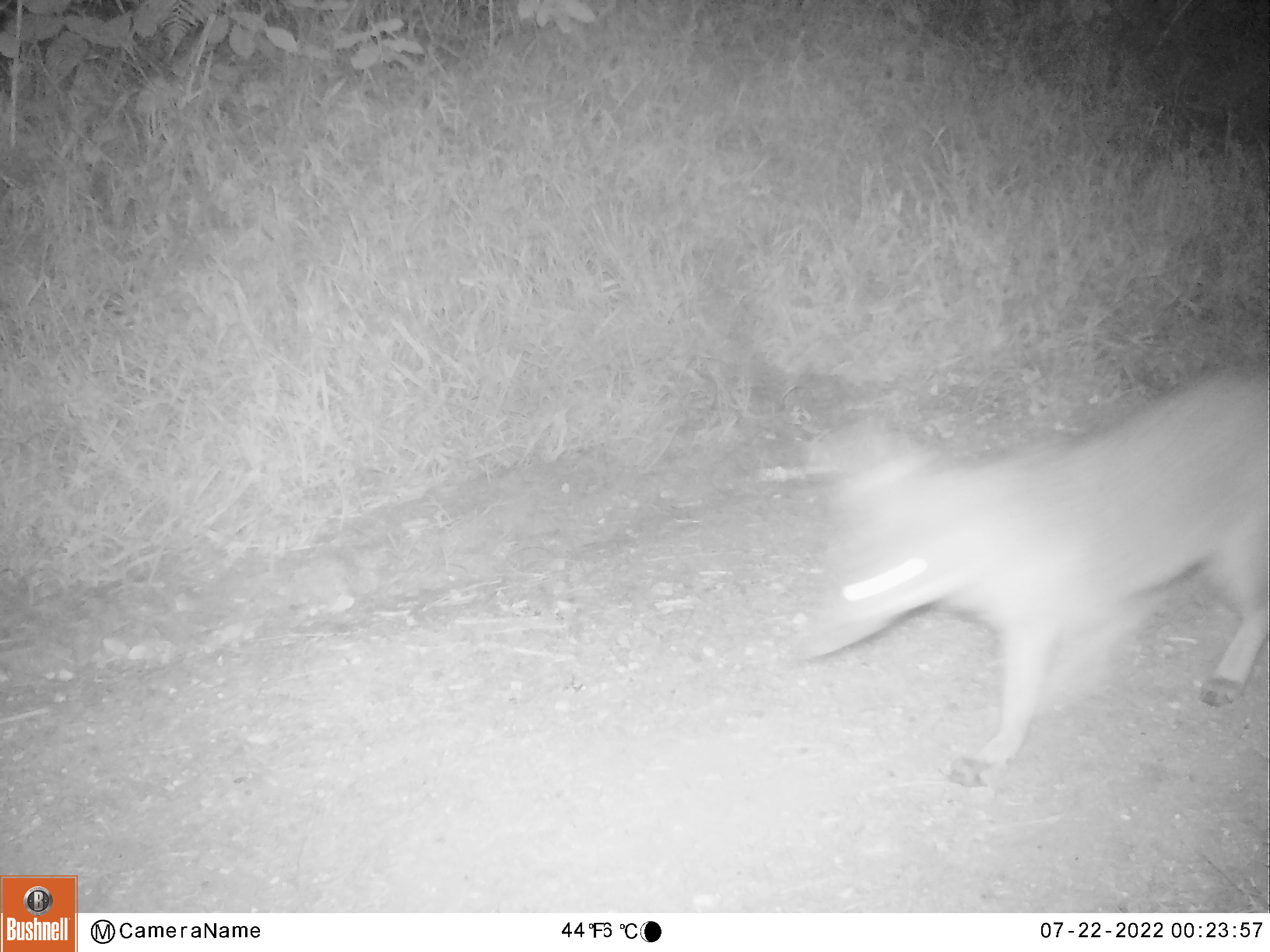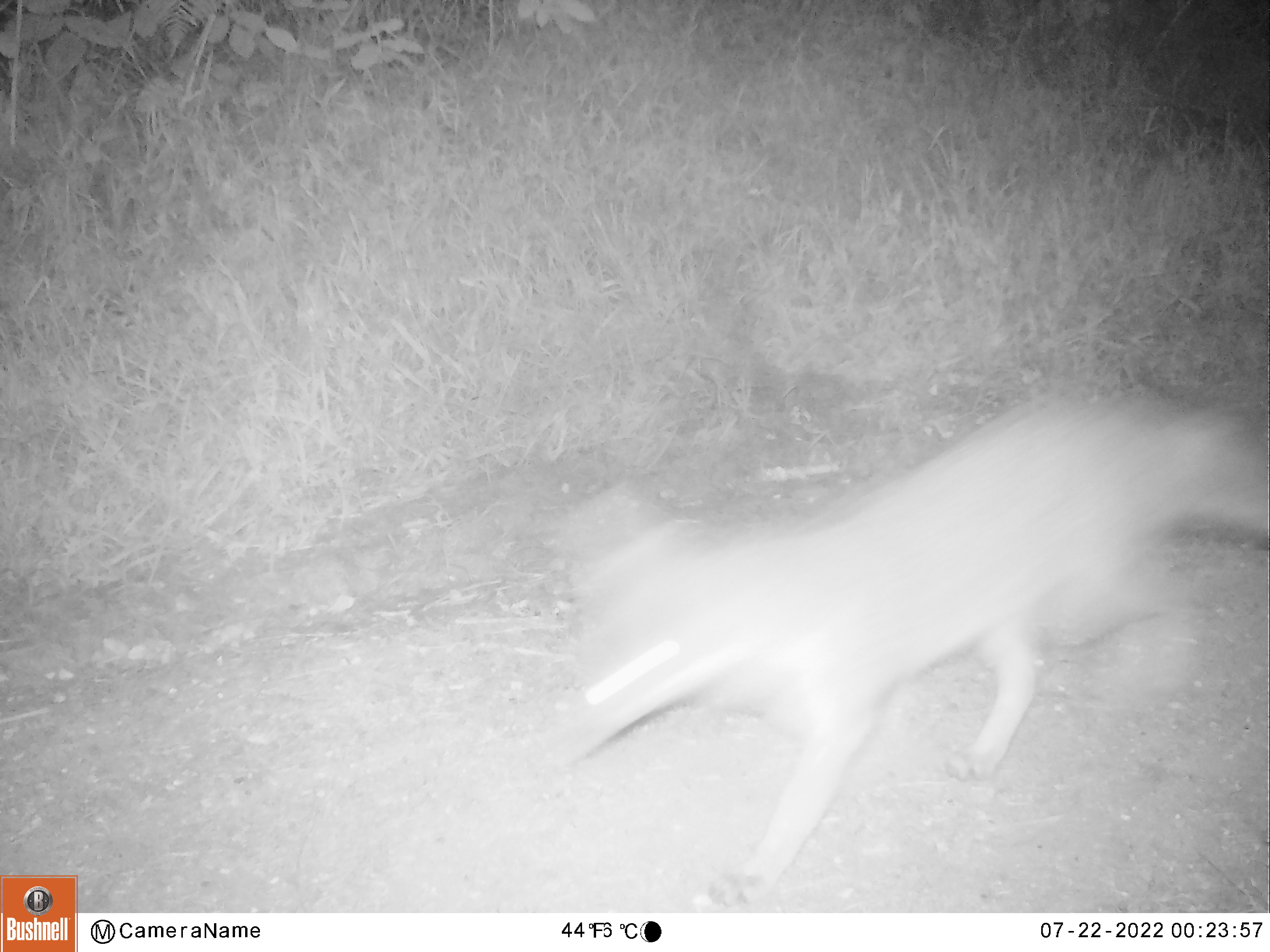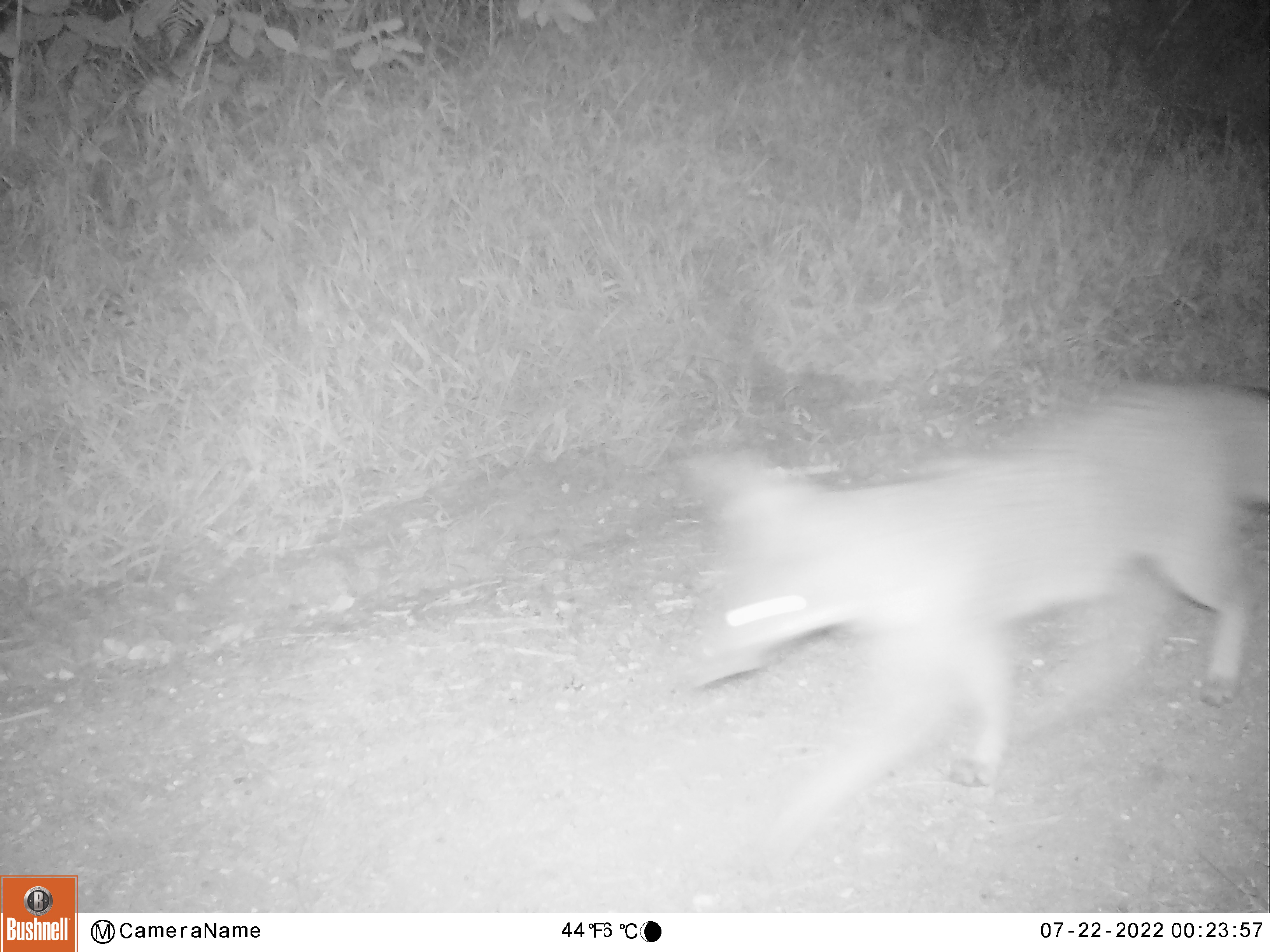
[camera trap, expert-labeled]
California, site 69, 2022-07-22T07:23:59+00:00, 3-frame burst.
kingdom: Animalia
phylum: Chordata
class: Mammalia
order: Carnivora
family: Canidae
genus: Urocyon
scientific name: Urocyon cinereoargenteus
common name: gray fox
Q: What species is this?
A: Gray fox (Urocyon cinereoargenteus).